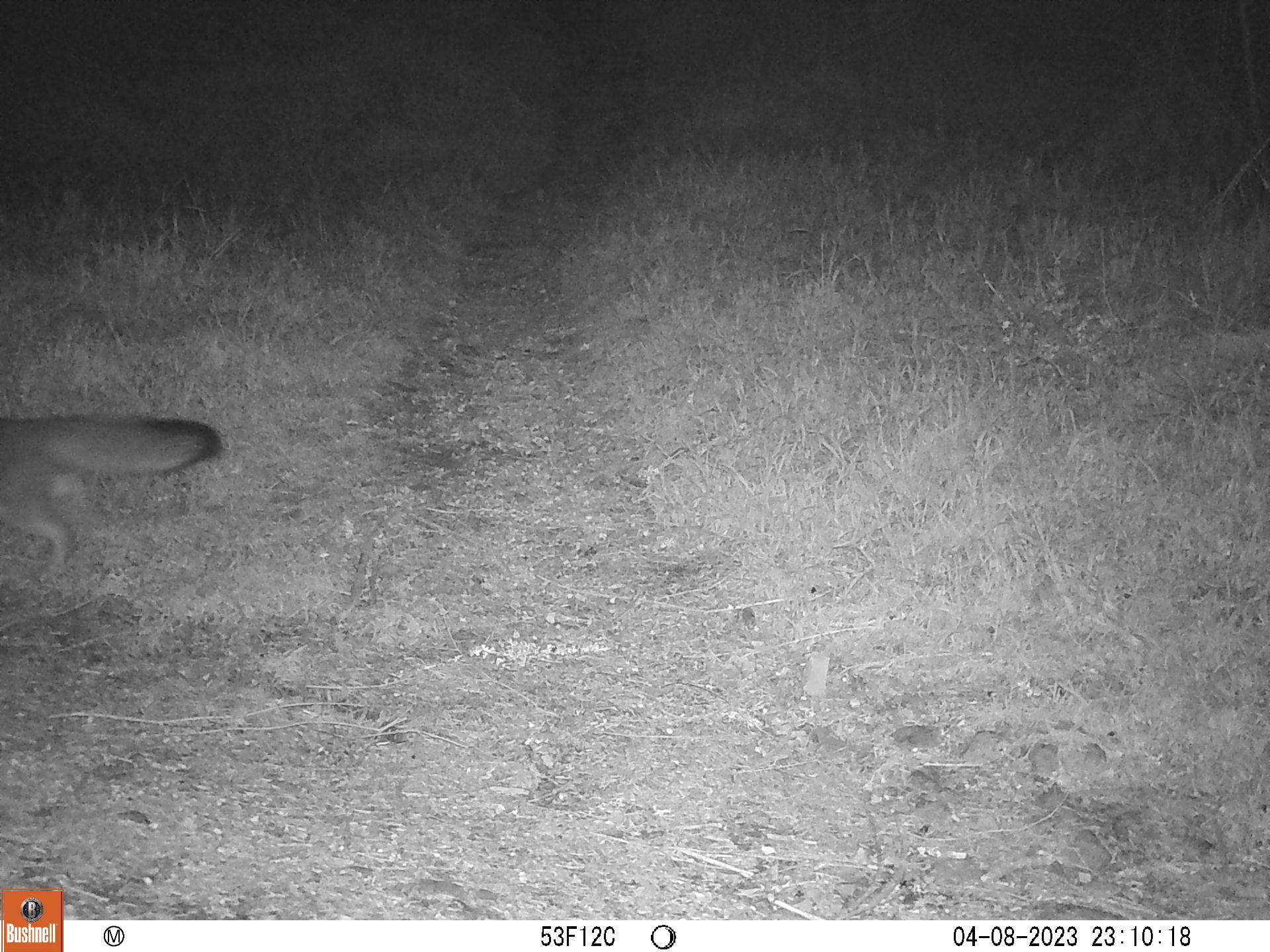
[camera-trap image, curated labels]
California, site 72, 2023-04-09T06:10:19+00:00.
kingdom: Animalia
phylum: Chordata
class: Mammalia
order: Carnivora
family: Canidae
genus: Urocyon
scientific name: Urocyon cinereoargenteus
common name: gray fox